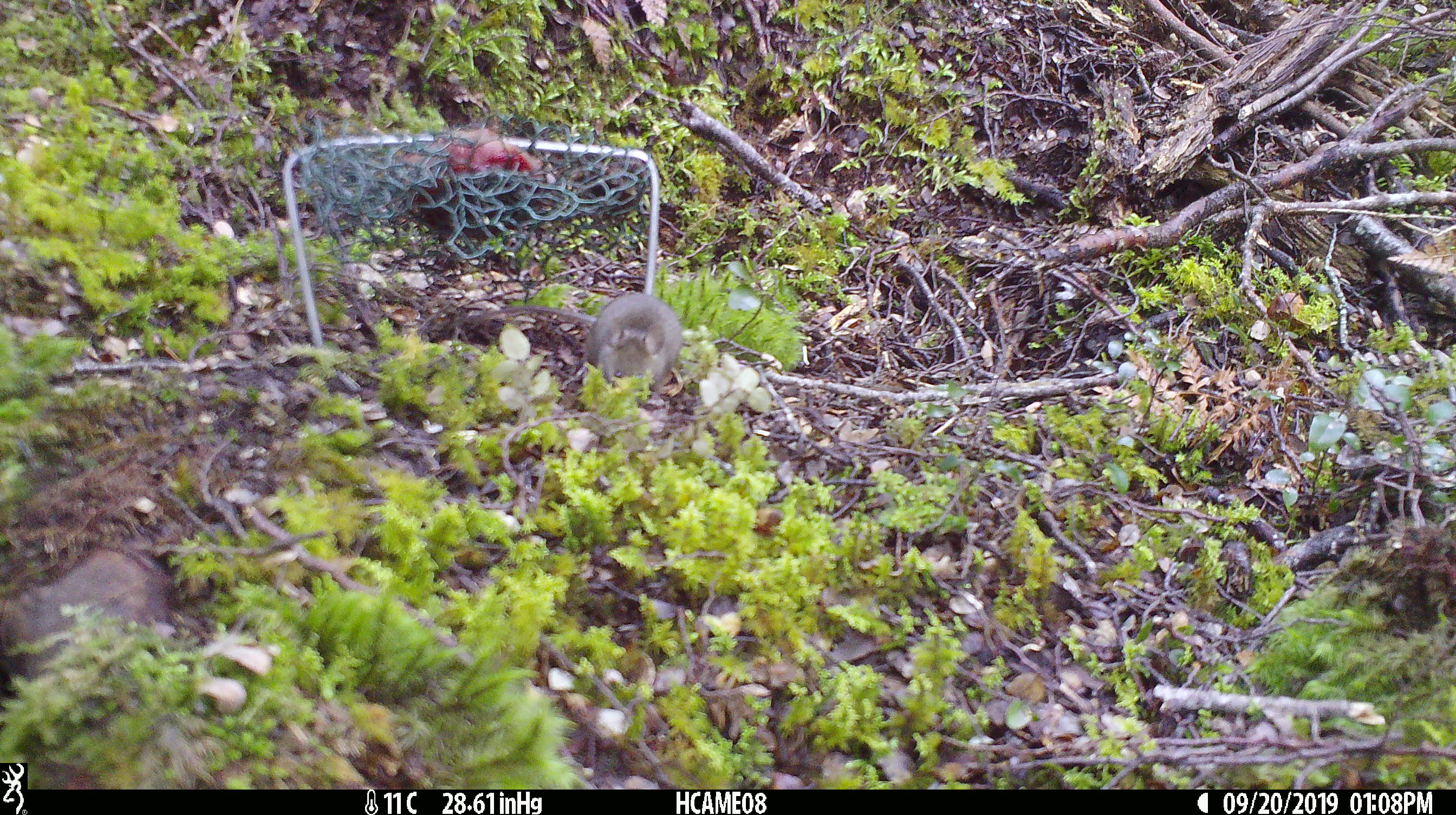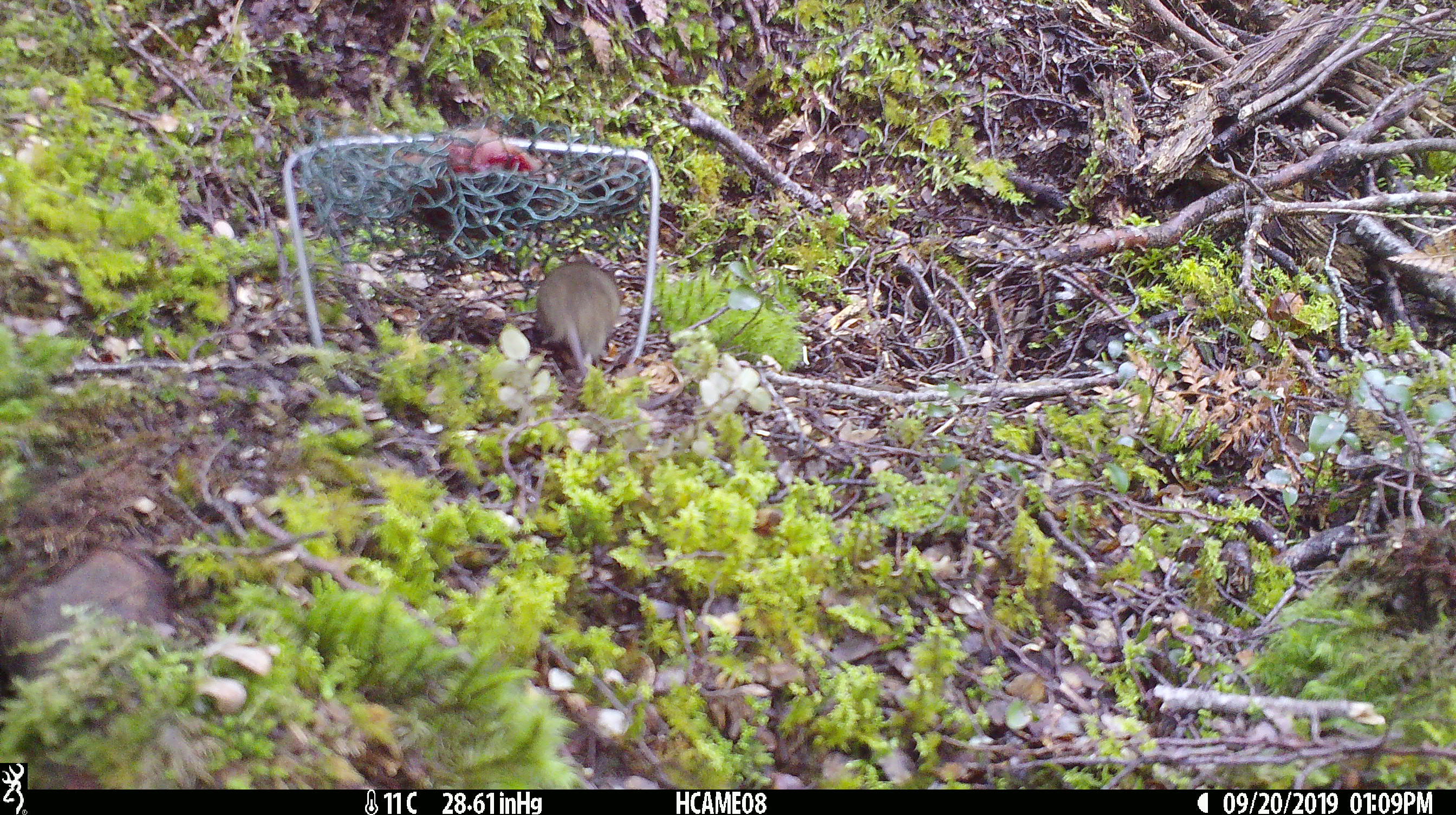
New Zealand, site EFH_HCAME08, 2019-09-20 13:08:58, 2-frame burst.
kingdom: Animalia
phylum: Chordata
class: Mammalia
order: Rodentia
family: Muridae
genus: Mus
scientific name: Mus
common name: mouse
Mouse (Mus).